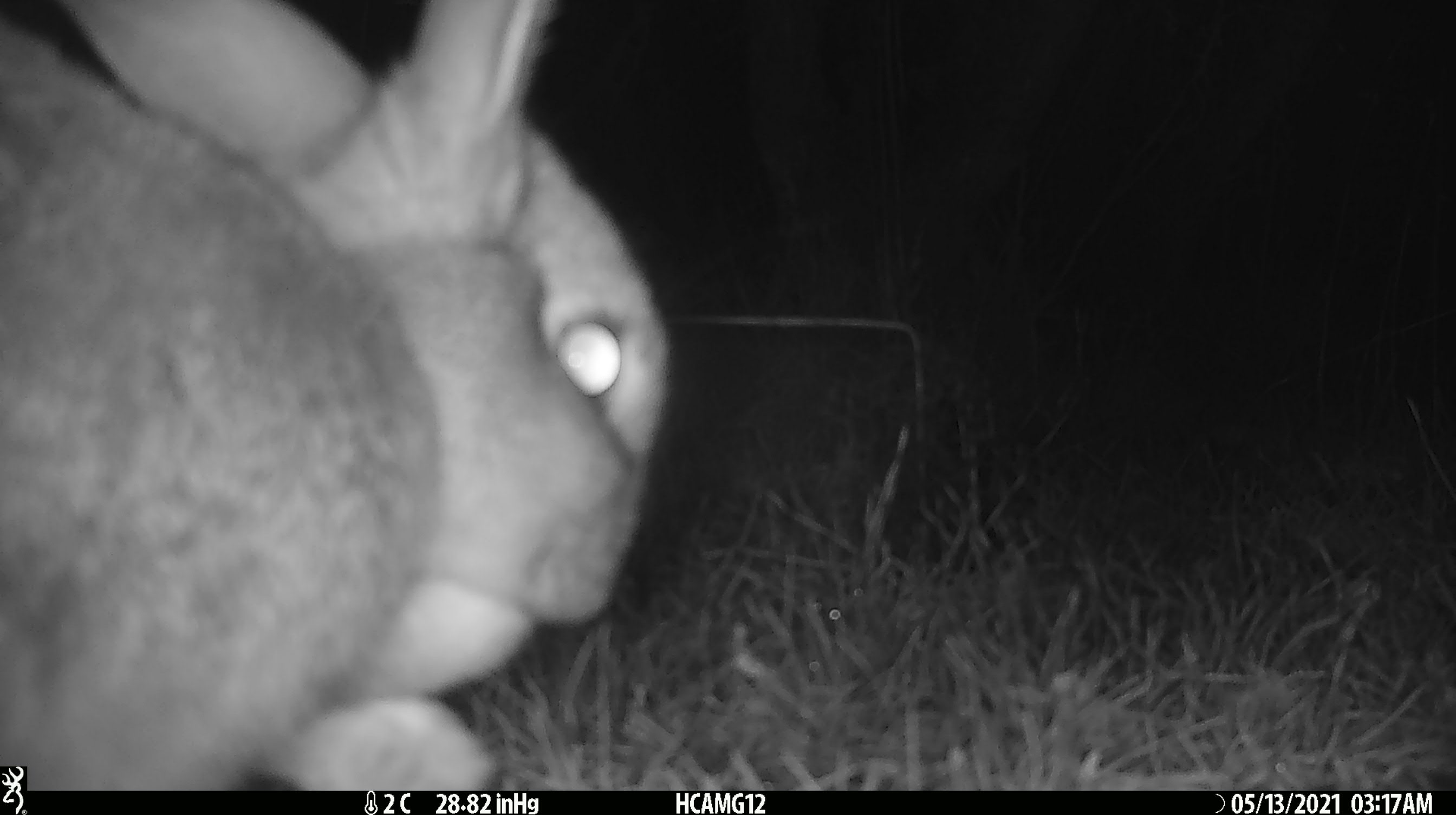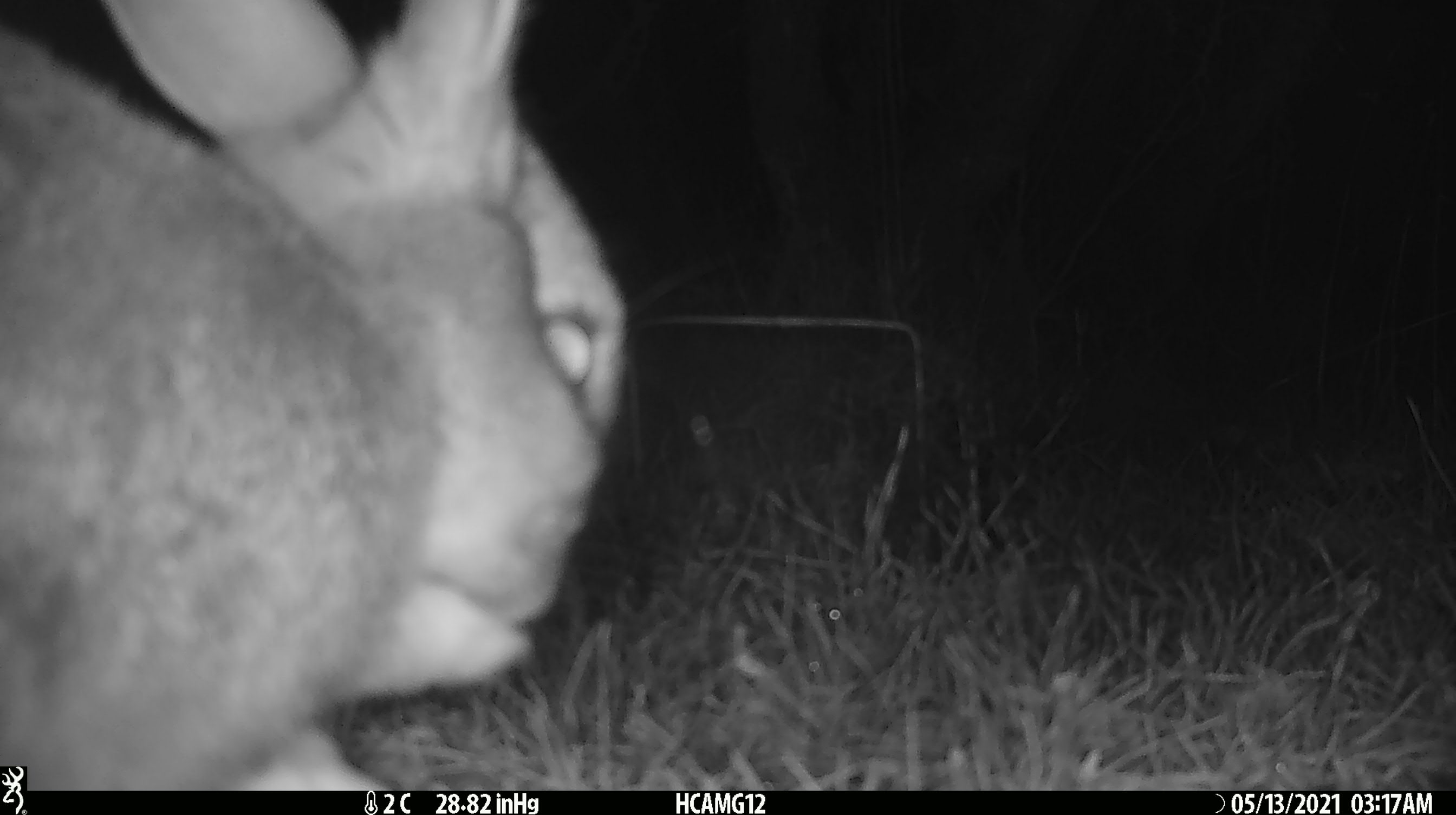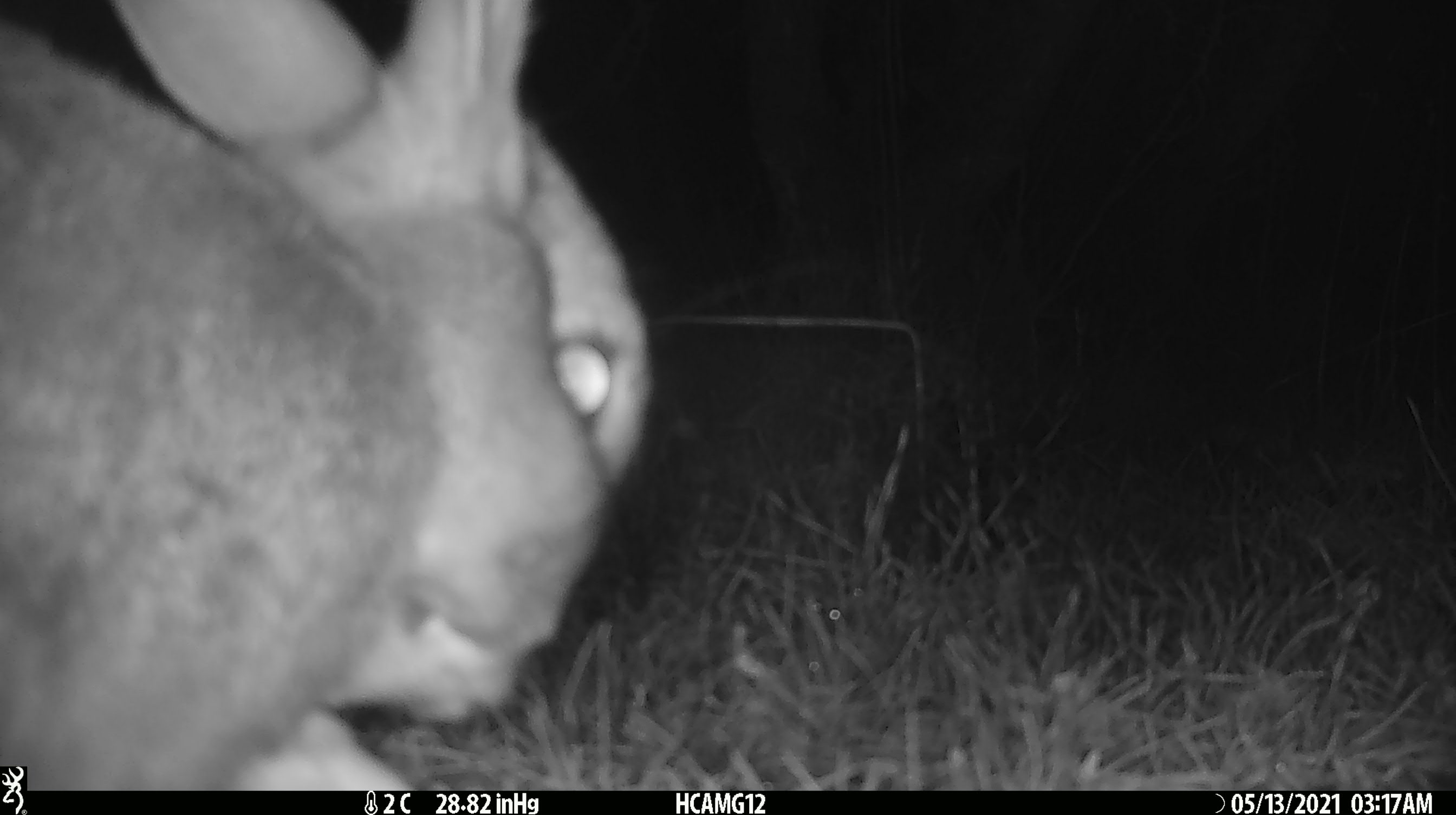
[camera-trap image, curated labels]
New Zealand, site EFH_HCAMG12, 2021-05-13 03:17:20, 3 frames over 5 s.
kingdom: Animalia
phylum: Chordata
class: Mammalia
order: Lagomorpha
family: Leporidae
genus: Oryctolagus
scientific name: Oryctolagus cuniculus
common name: european rabbit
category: rabbit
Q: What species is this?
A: Rabbit (european rabbit) (Oryctolagus cuniculus).